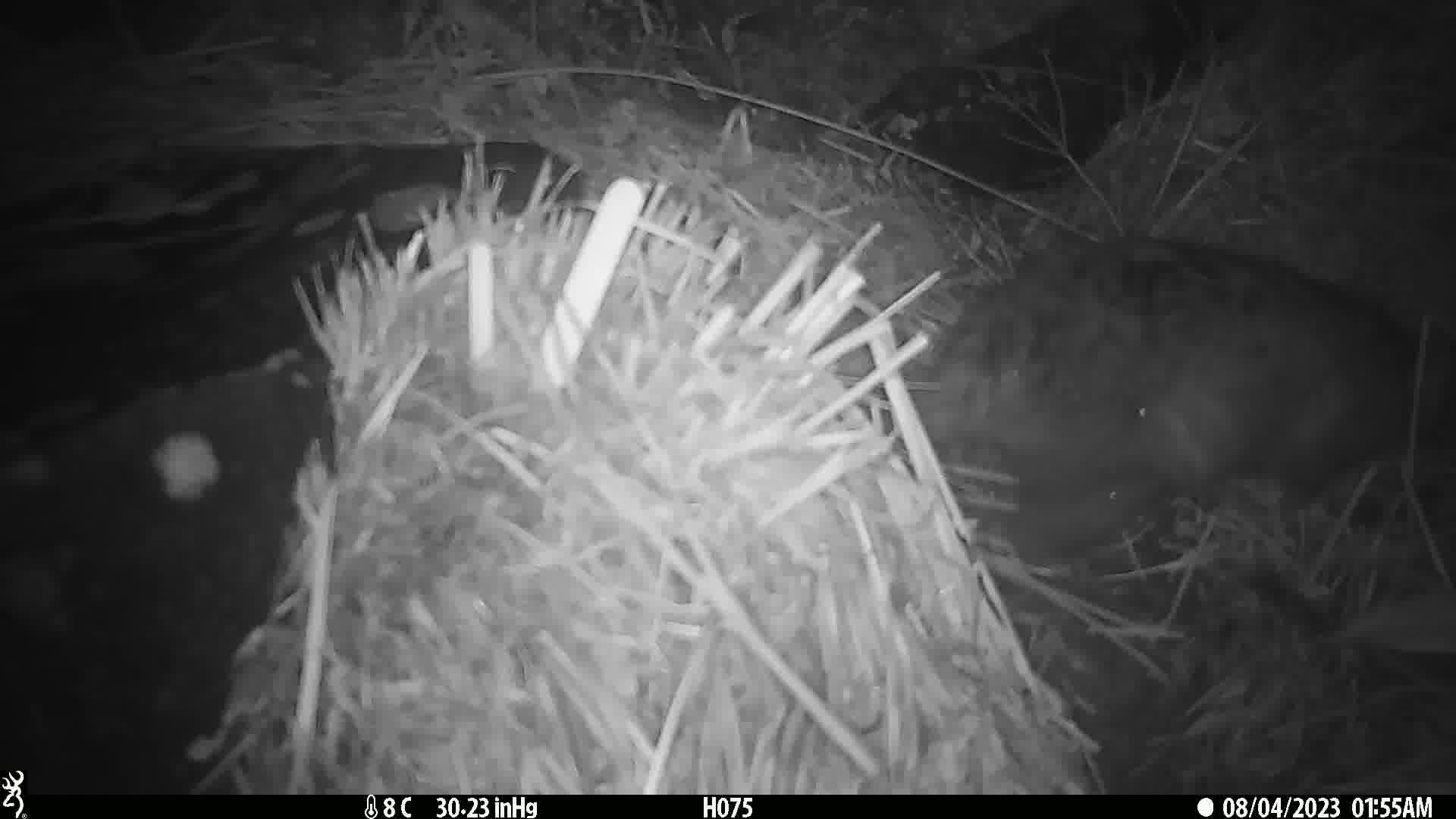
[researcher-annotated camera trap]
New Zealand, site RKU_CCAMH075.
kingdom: Animalia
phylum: Chordata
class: Mammalia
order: Diprotodontia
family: Phalangeridae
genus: Trichosurus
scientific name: Trichosurus vulpecula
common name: common brushtail possum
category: possum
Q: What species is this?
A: Possum (common brushtail possum) (Trichosurus vulpecula).